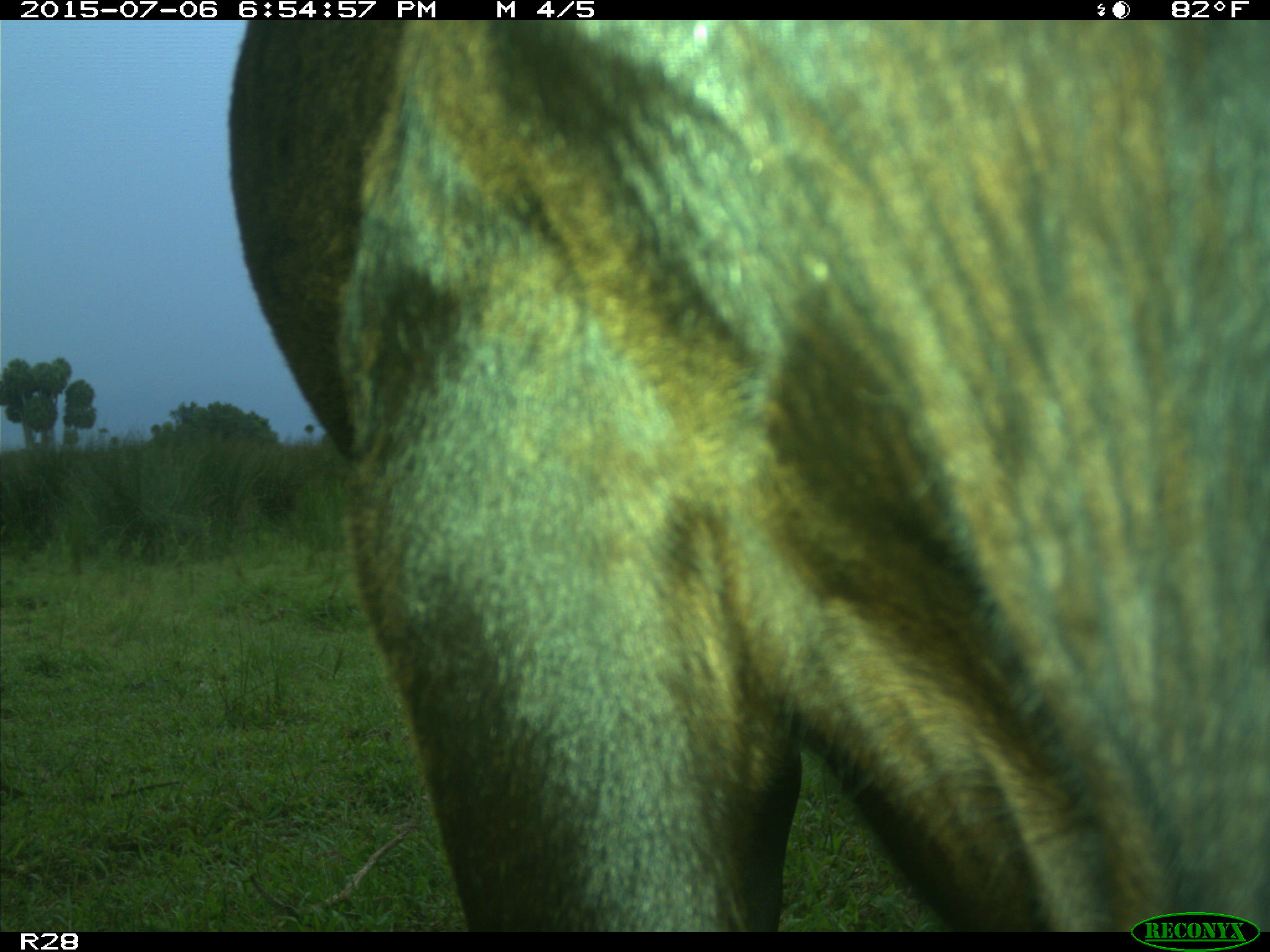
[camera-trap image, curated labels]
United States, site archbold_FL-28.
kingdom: Animalia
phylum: Chordata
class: Mammalia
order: Artiodactyla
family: Bovidae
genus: Bos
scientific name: Bos taurus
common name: domestic cow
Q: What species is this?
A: Bos taurus (domestic cow).